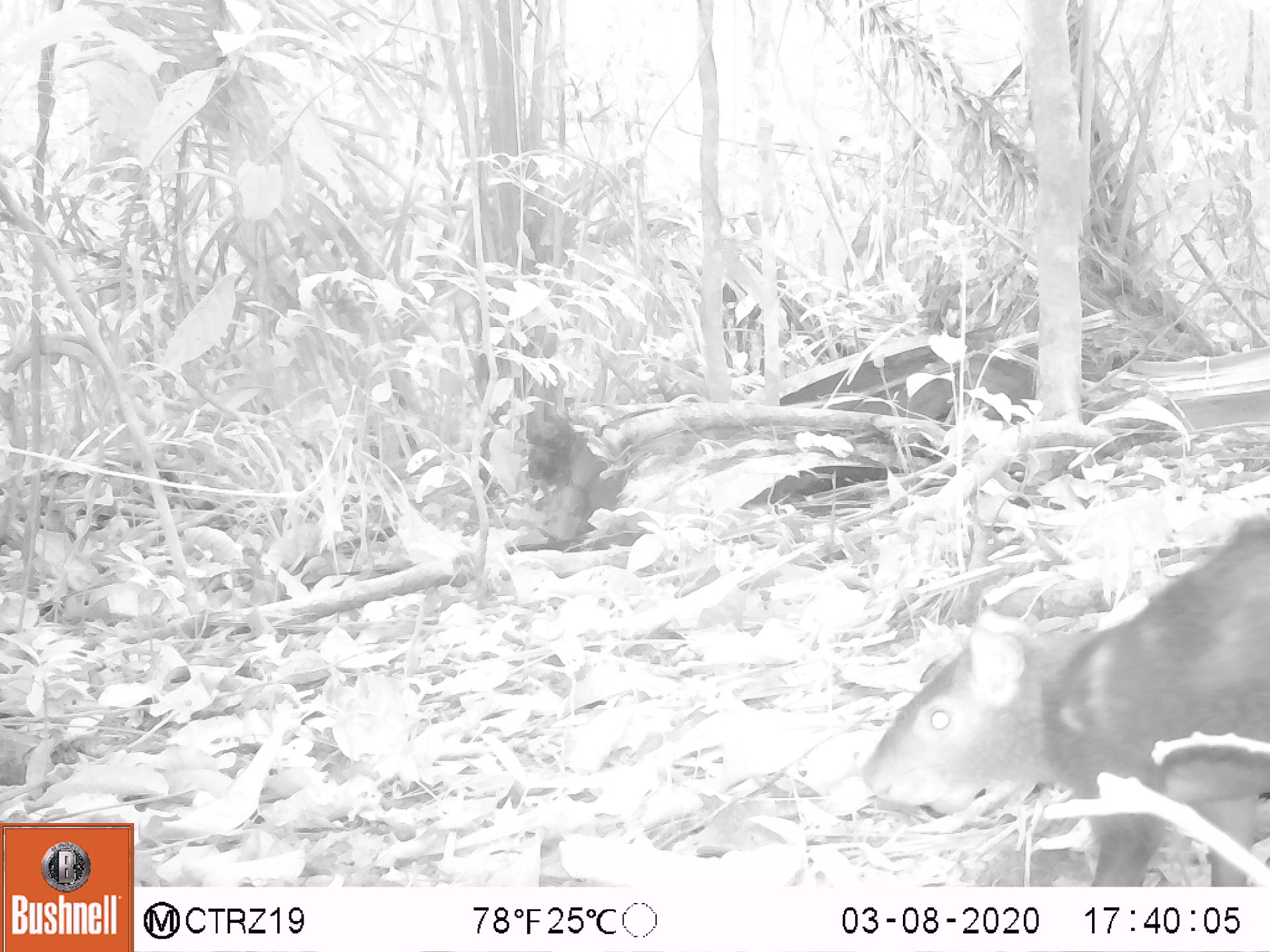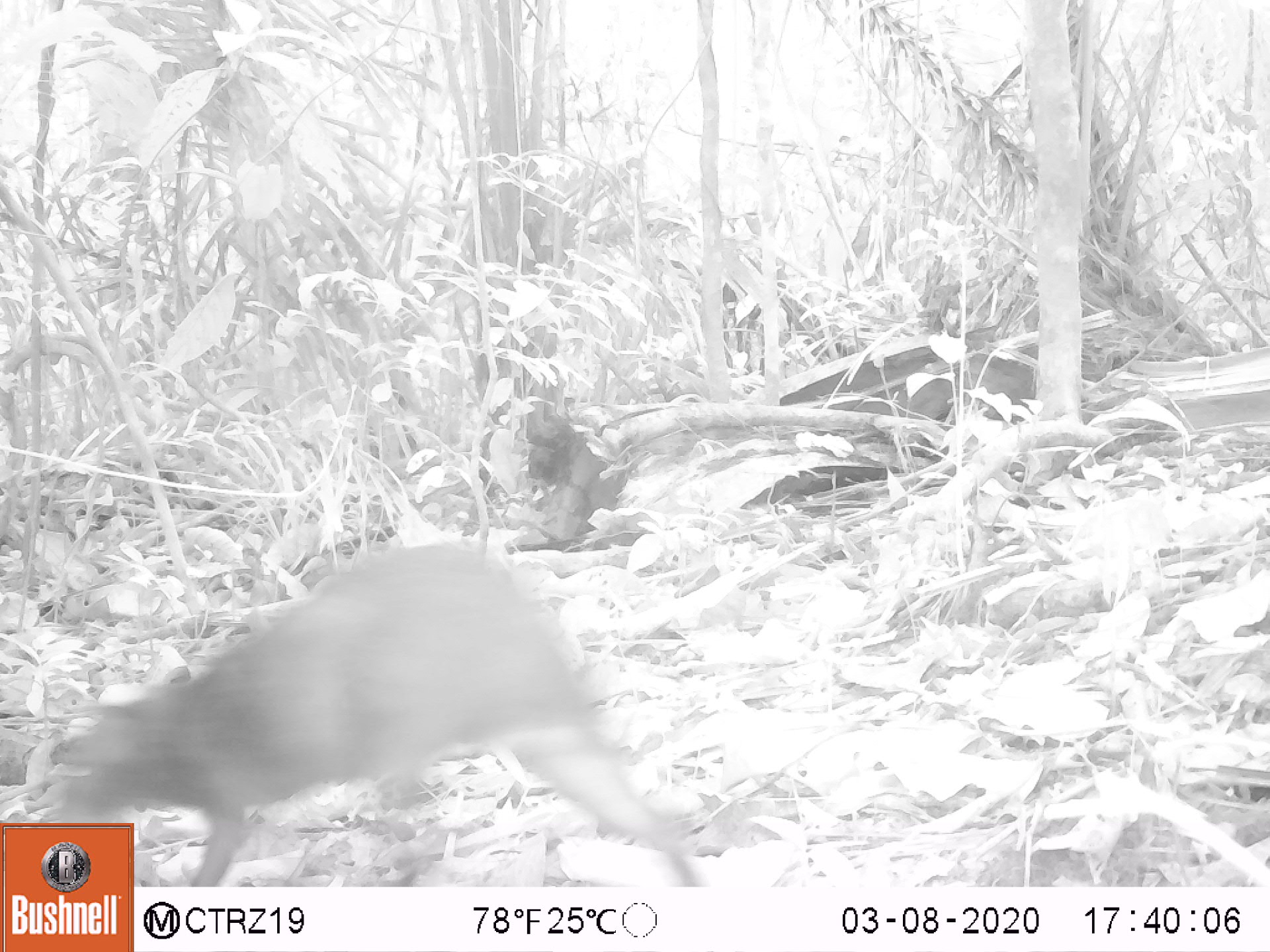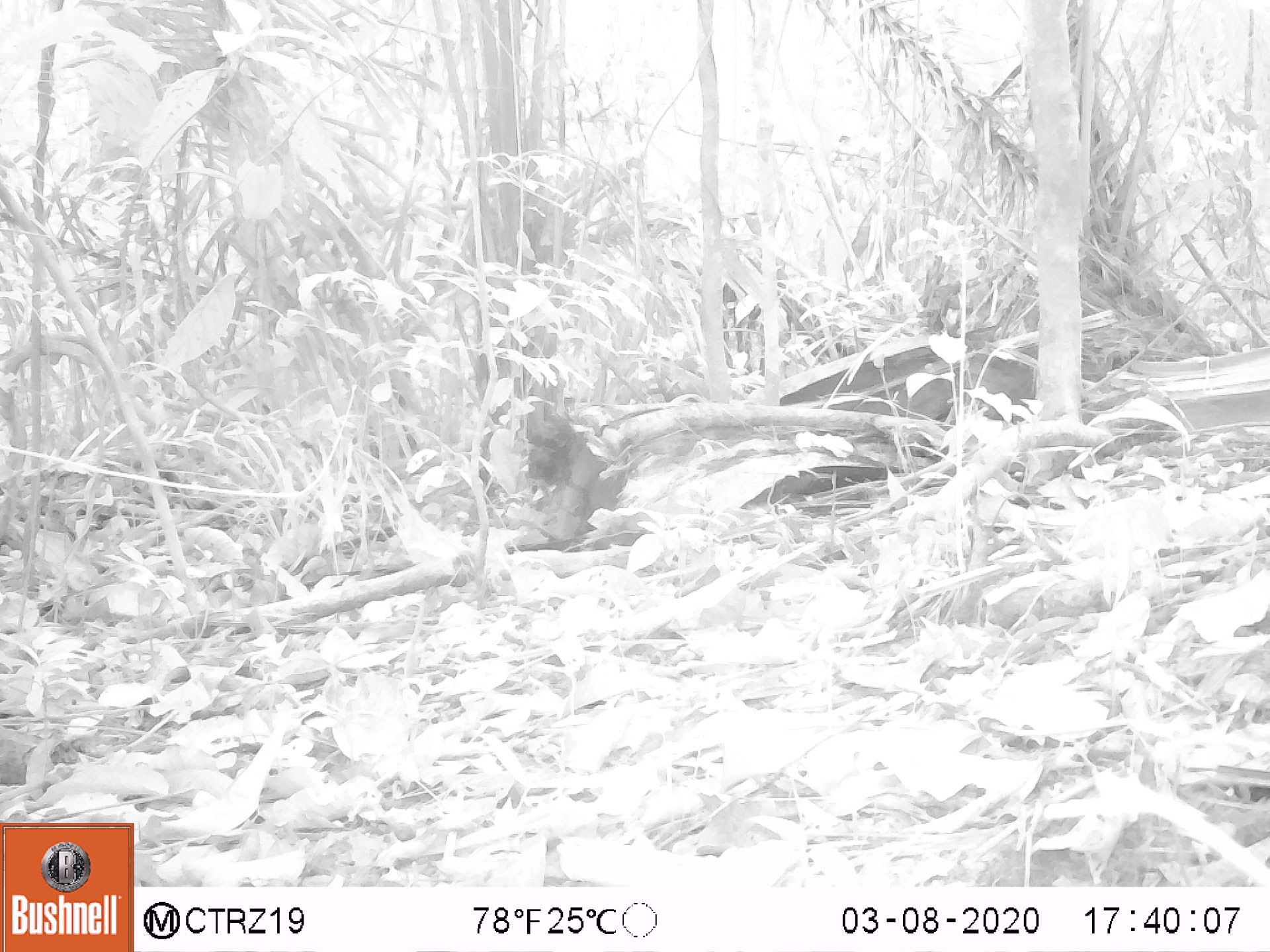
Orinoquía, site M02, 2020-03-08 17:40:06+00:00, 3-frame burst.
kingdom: Animalia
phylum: Chordata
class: Mammalia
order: Rodentia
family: Dasyproctidae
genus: Dasyprocta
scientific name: Dasyprocta fuliginosa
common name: black agouti